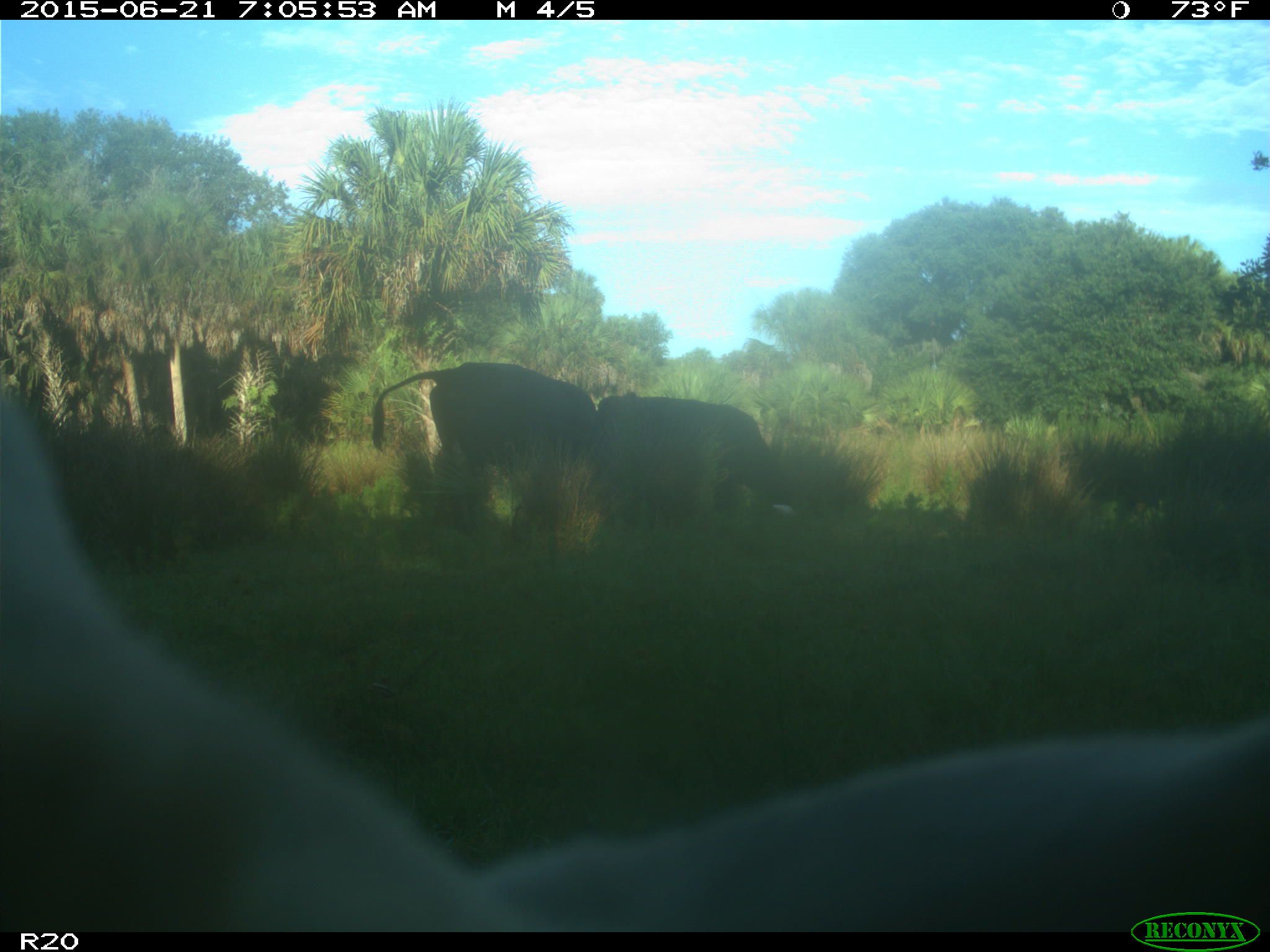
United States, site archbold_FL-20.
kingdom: Animalia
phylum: Chordata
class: Mammalia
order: Artiodactyla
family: Bovidae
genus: Bos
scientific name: Bos taurus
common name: domestic cow